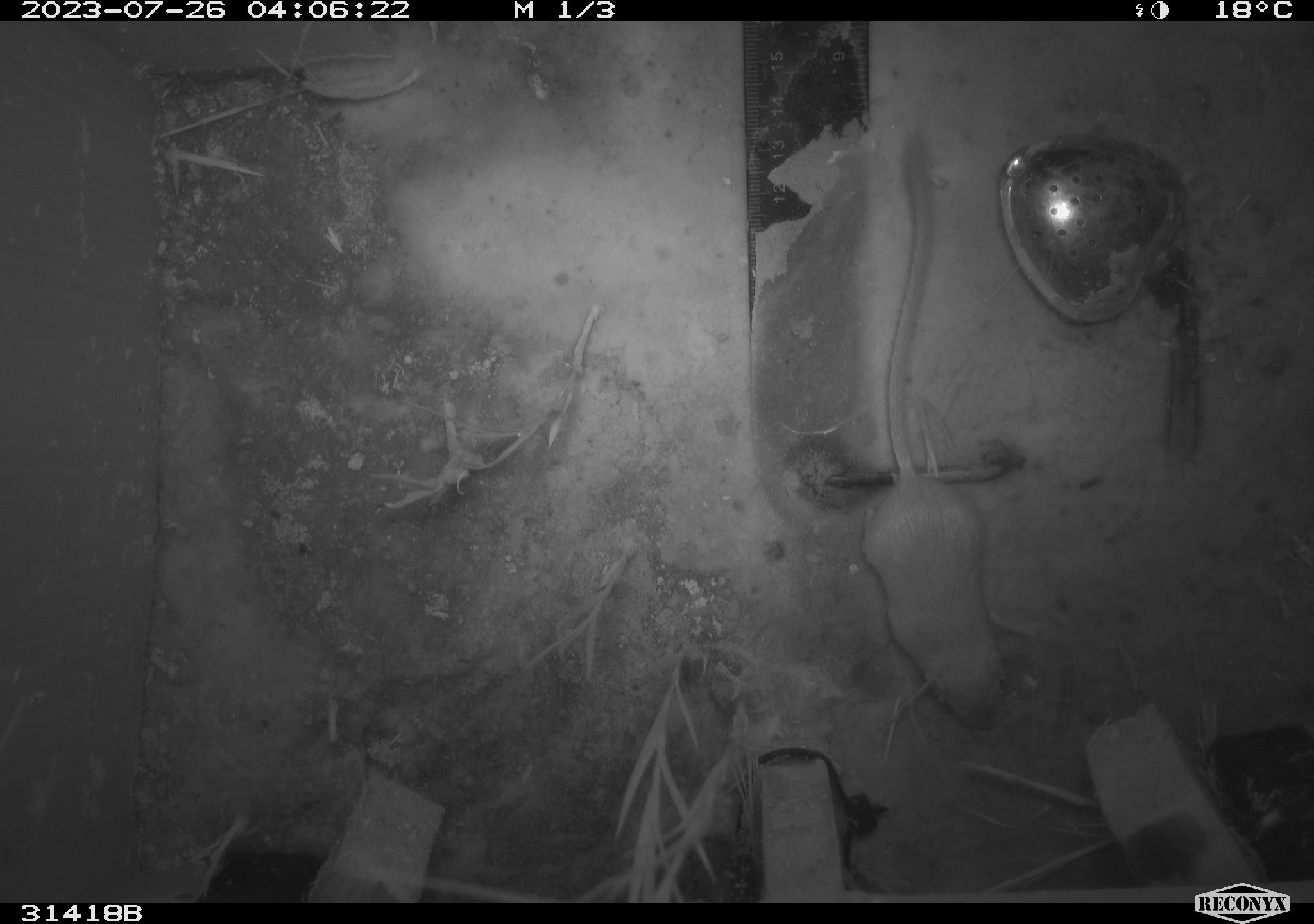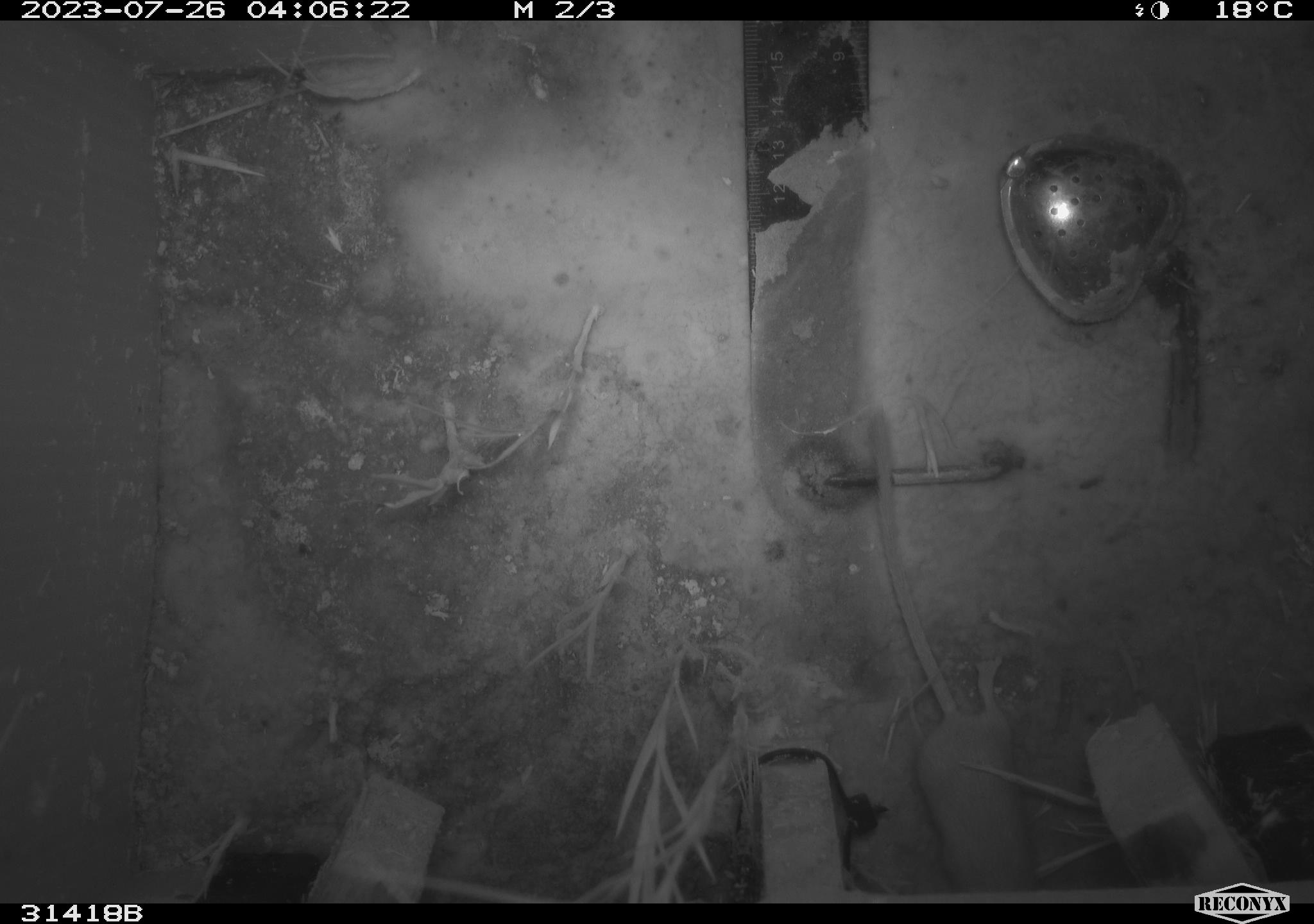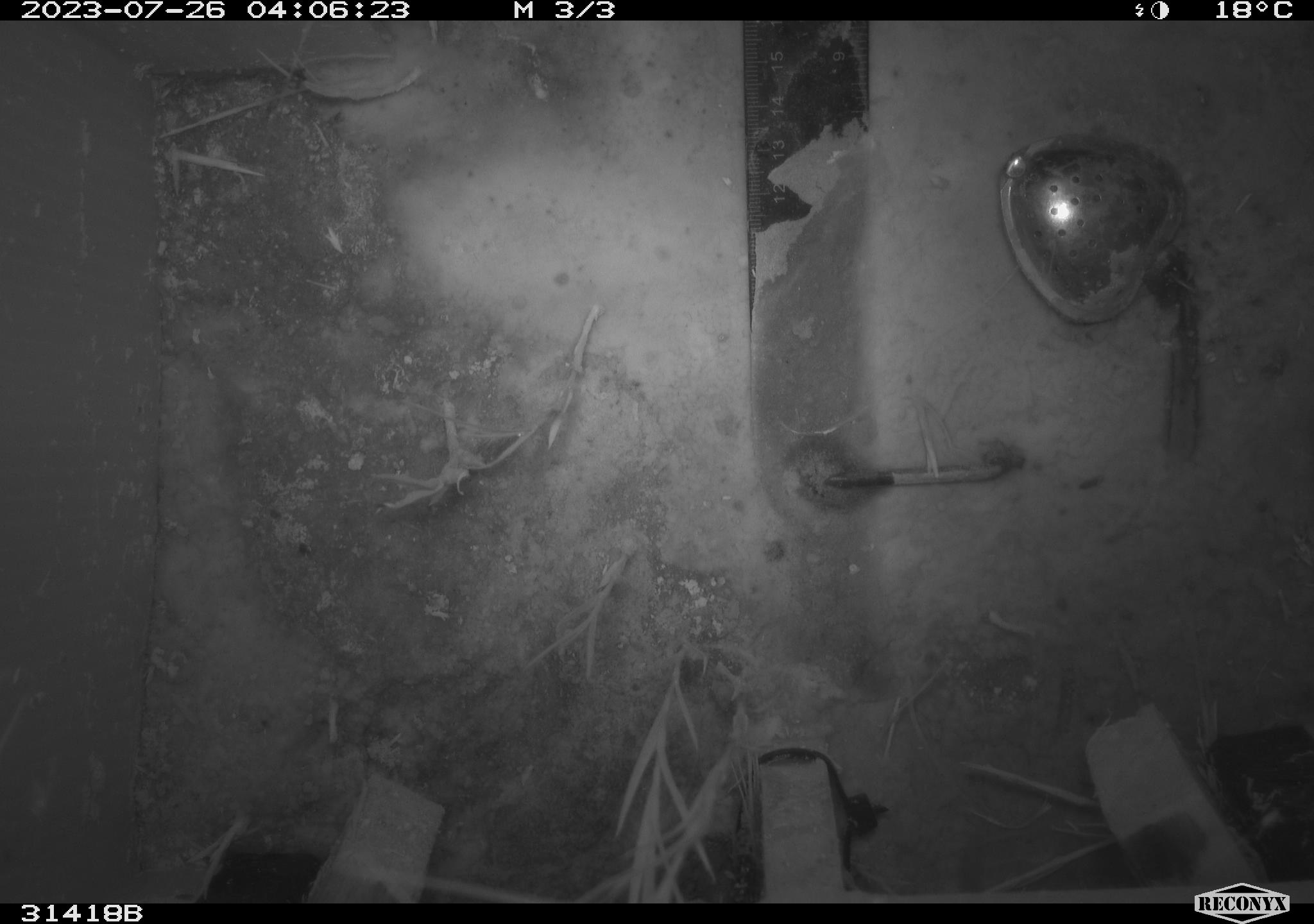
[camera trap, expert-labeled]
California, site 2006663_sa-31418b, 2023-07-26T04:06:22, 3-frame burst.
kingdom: Animalia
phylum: Chordata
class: Mammalia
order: Rodentia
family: Heteromyidae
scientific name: Heteromyidae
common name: kangaroo rats and pocket mice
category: heteromyidae family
Heteromyidae family (kangaroo rats and pocket mice) (Heteromyidae).